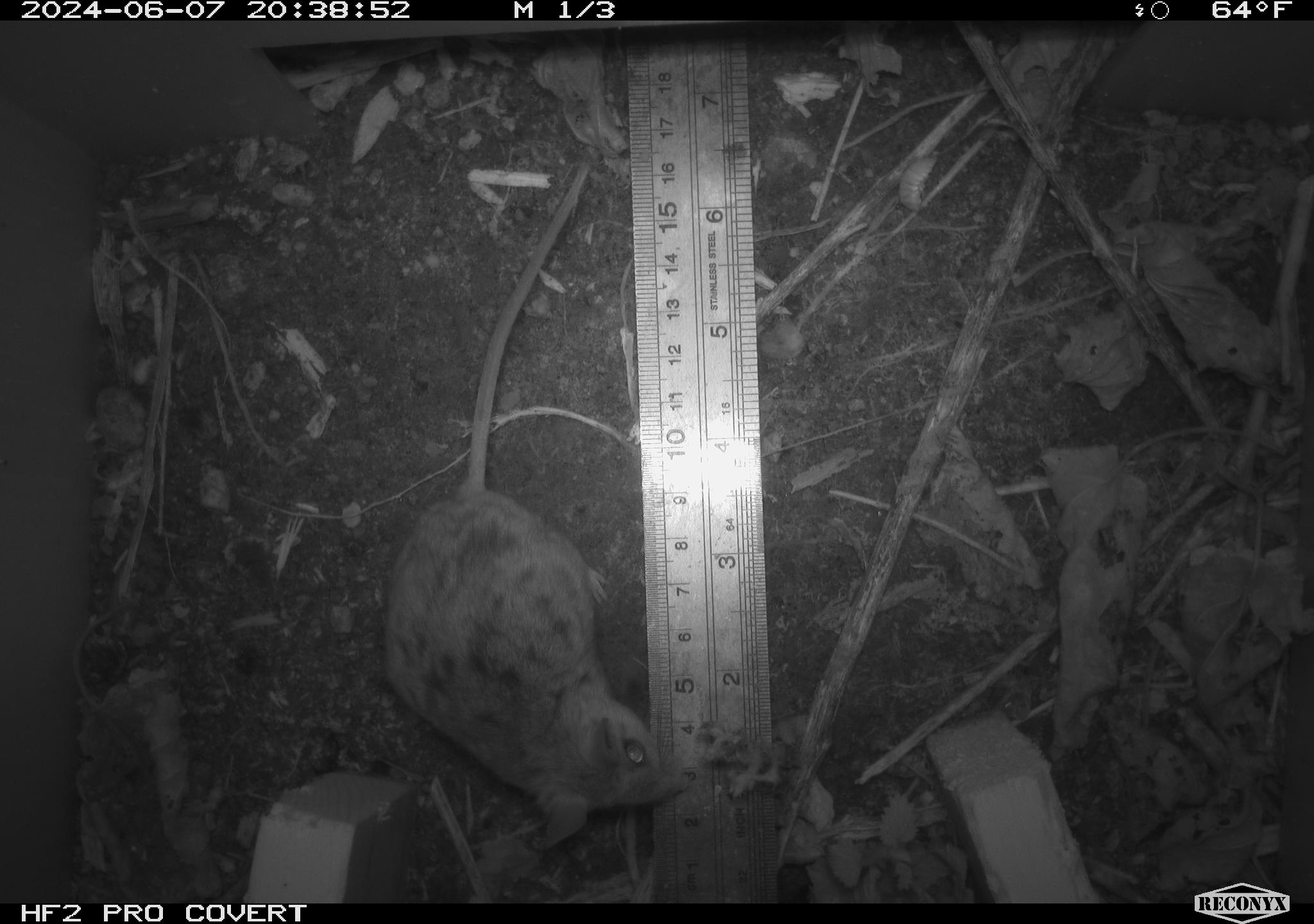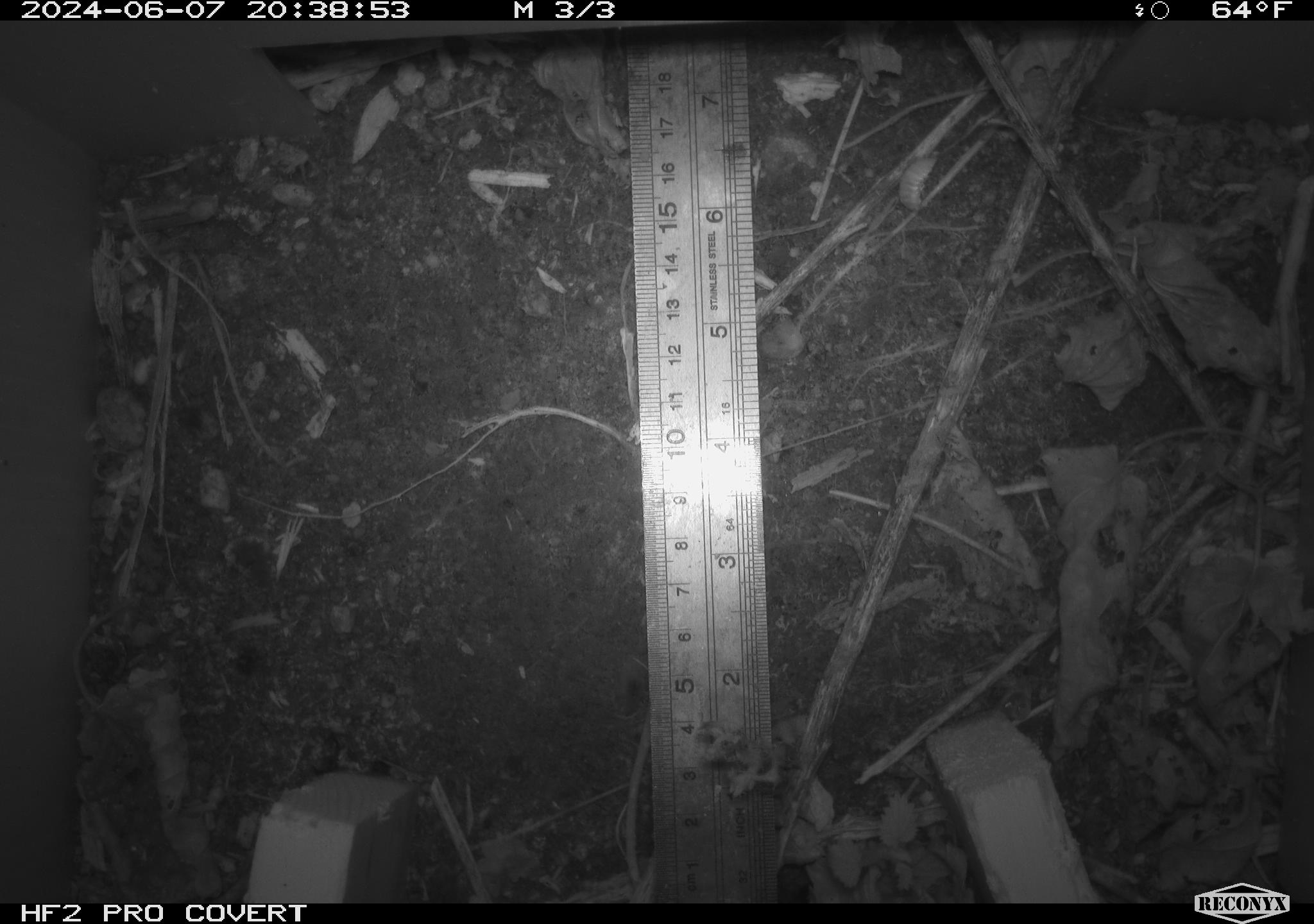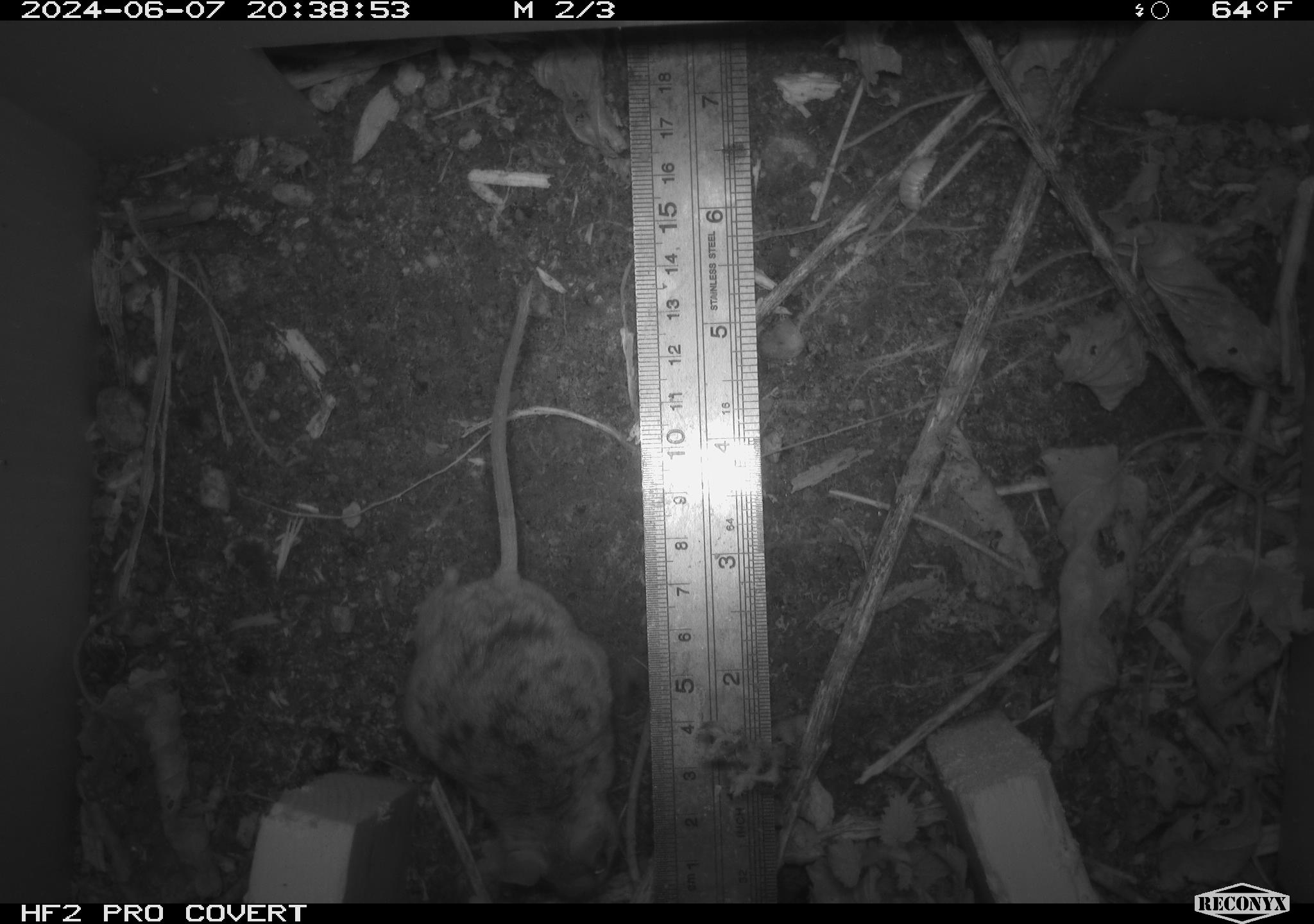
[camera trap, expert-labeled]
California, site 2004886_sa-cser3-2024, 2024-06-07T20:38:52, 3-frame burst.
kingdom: Animalia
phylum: Chordata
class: Mammalia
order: Rodentia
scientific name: Rodentia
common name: rodent